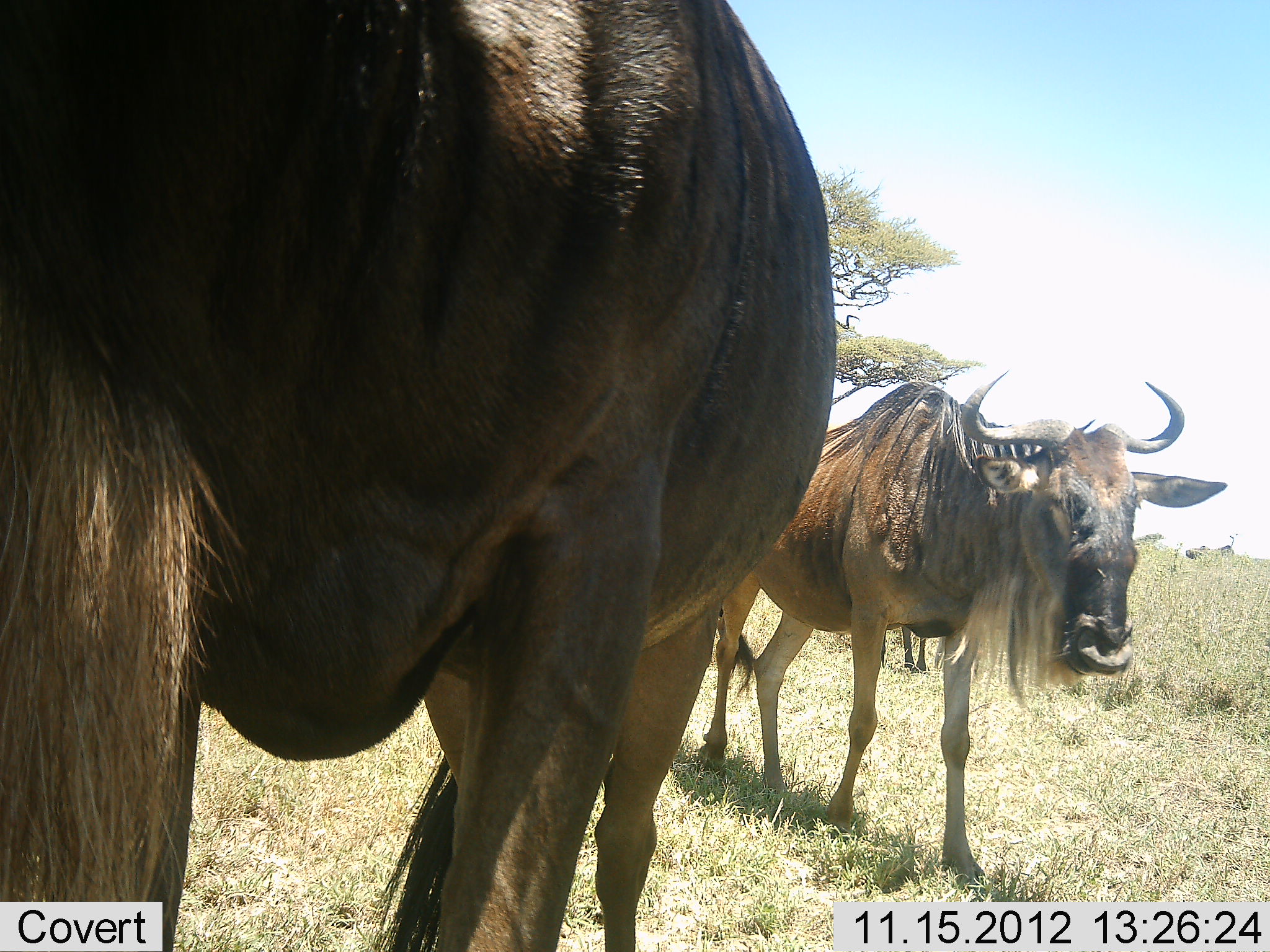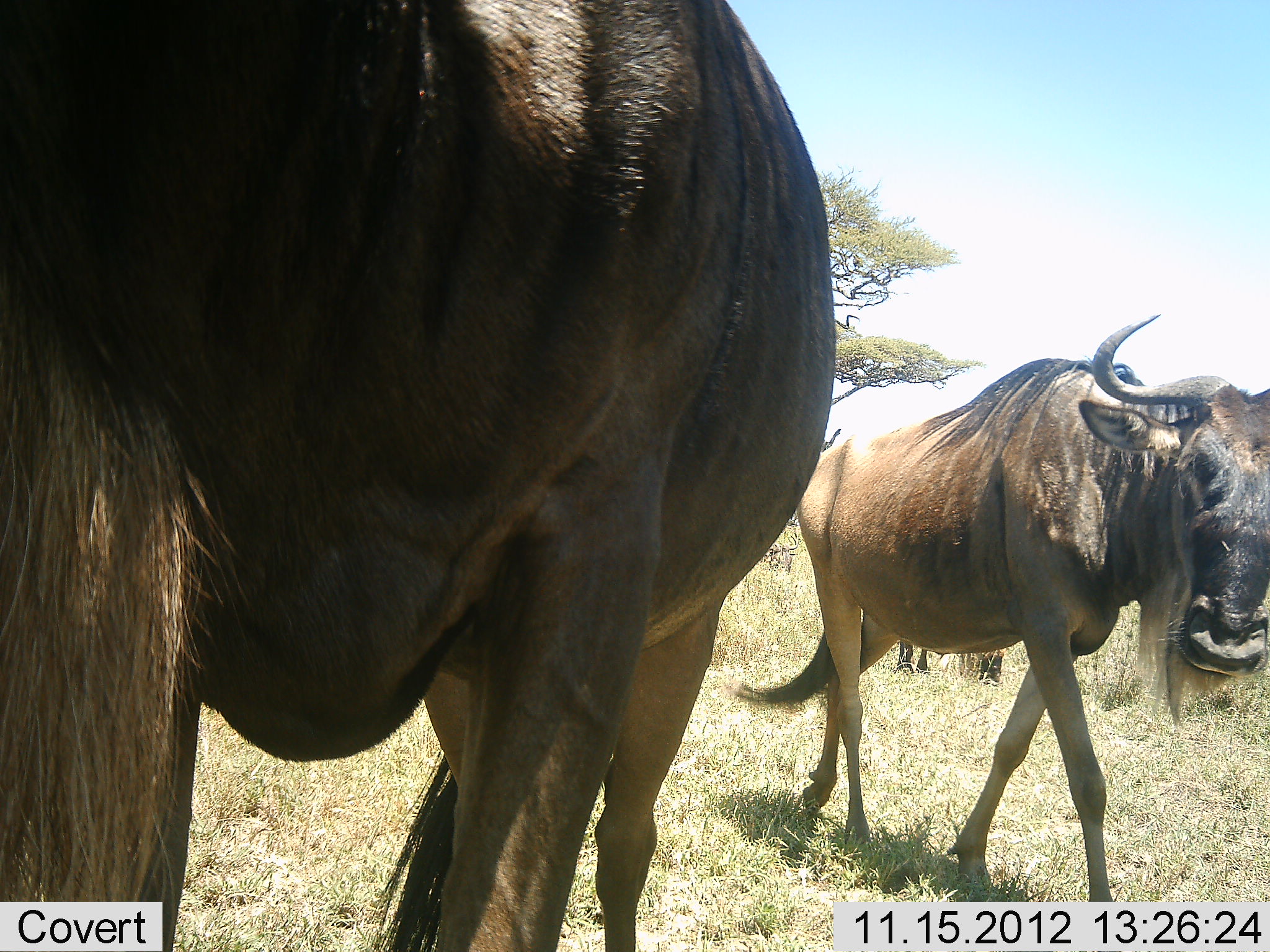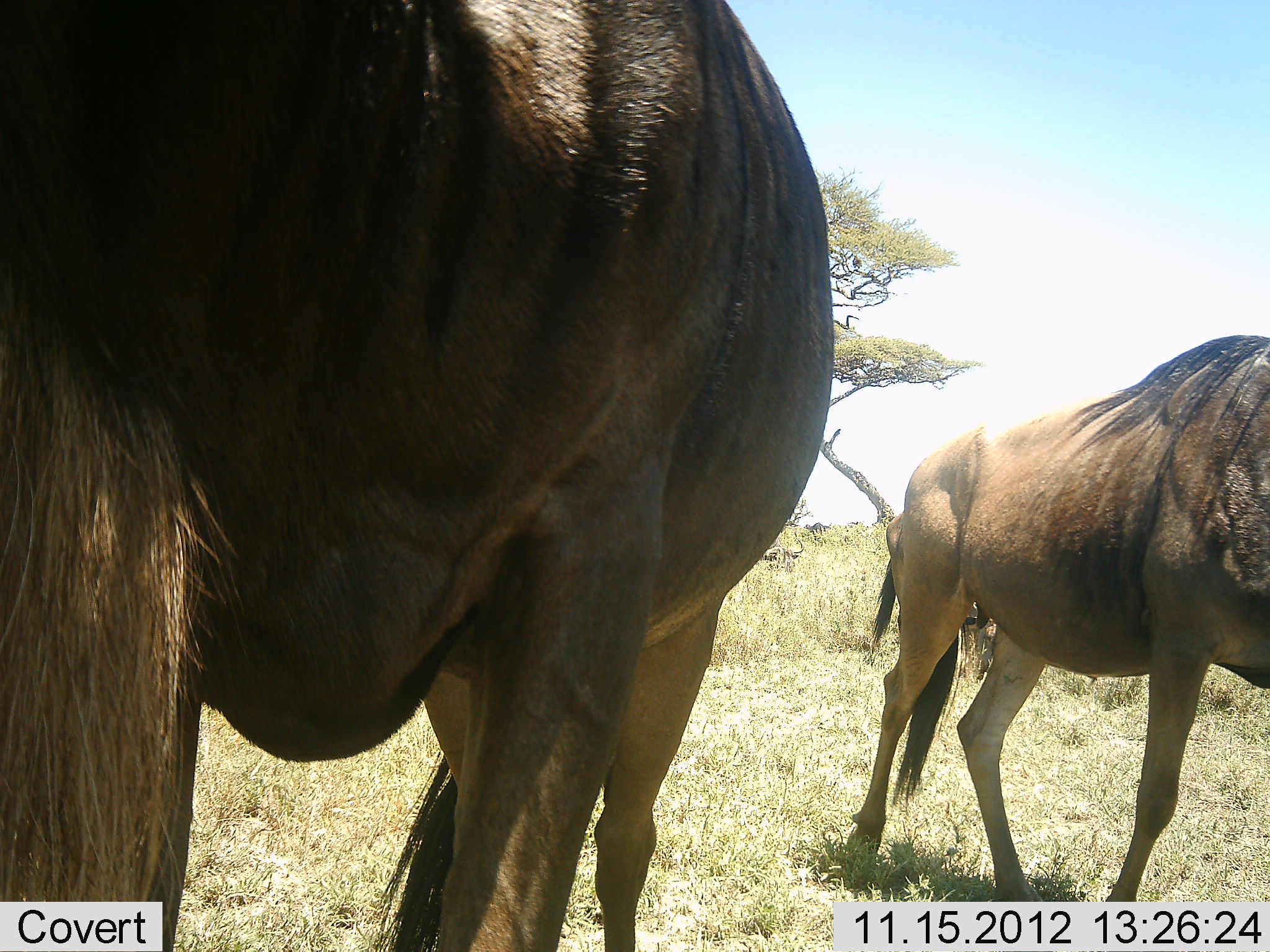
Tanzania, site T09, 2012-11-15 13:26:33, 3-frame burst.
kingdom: Animalia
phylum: Chordata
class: Mammalia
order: Artiodactyla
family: Bovidae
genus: Connochaetes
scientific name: Connochaetes taurinus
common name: blue wildebeest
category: wildebeest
Wildebeest (blue wildebeest) (Connochaetes taurinus), count 3. Behavior (volunteer vote fractions): standing 70%, resting 10%, moving 90%, interacting 10%. Young present (vote fraction): 0%. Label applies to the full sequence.